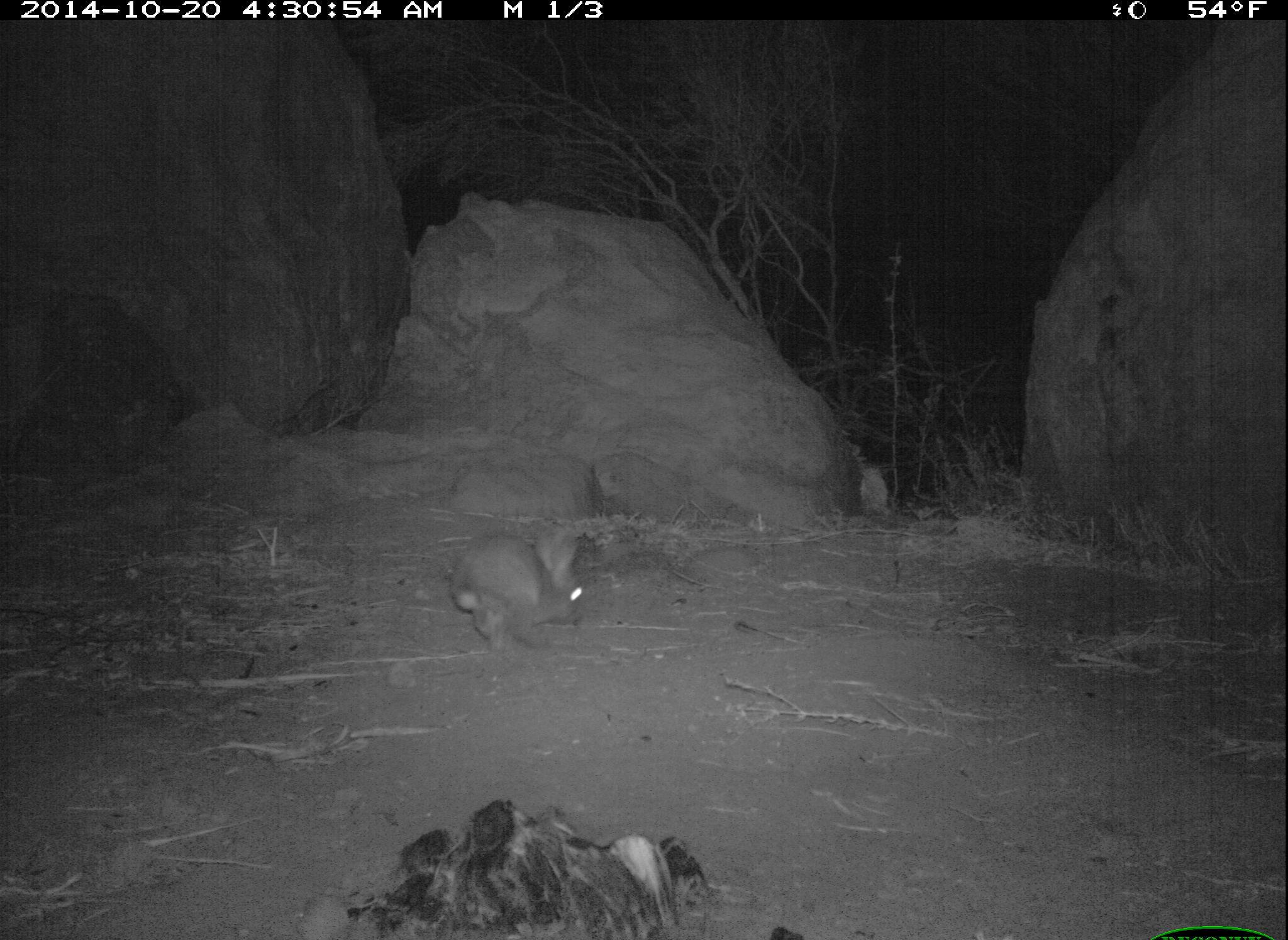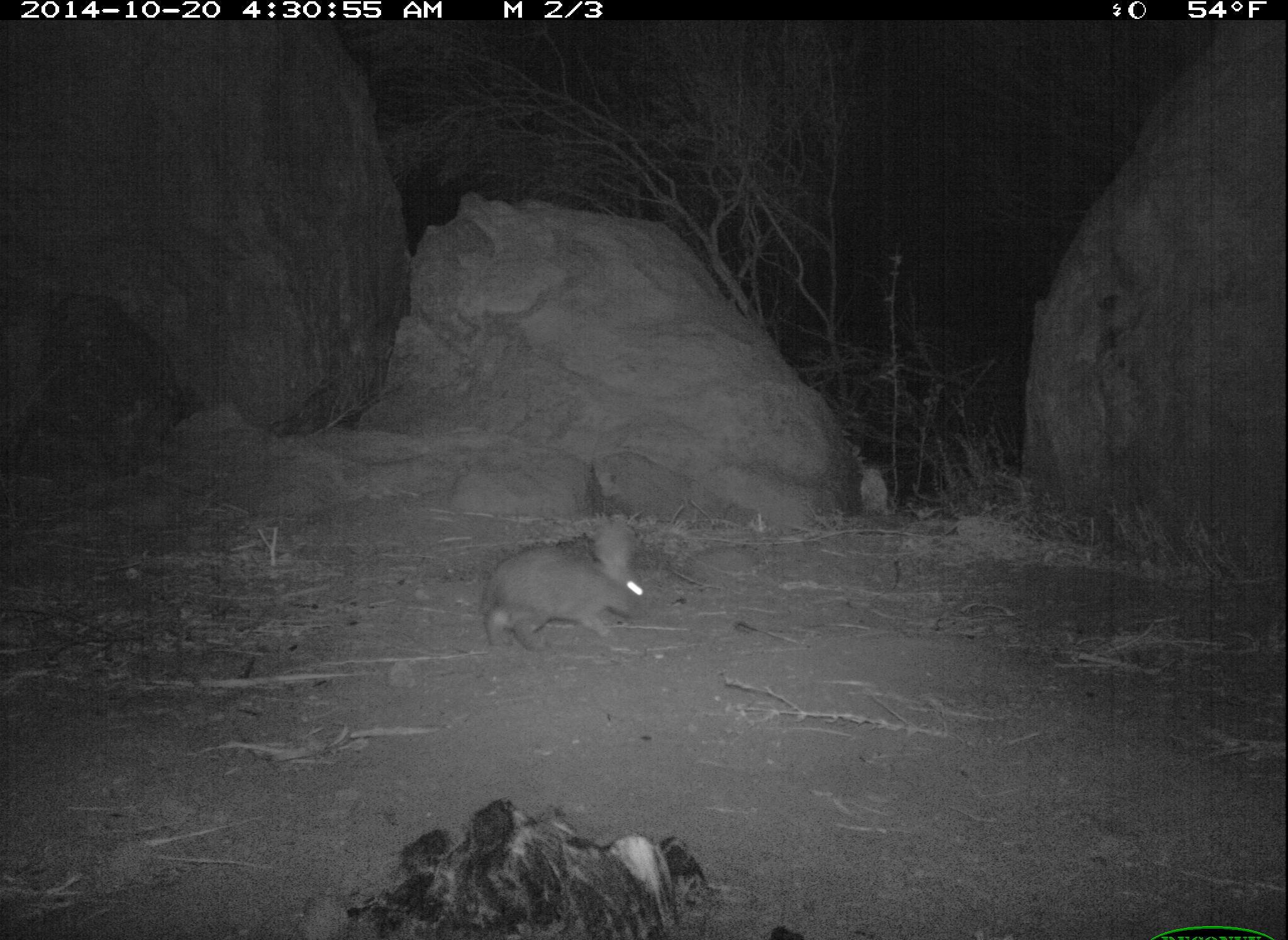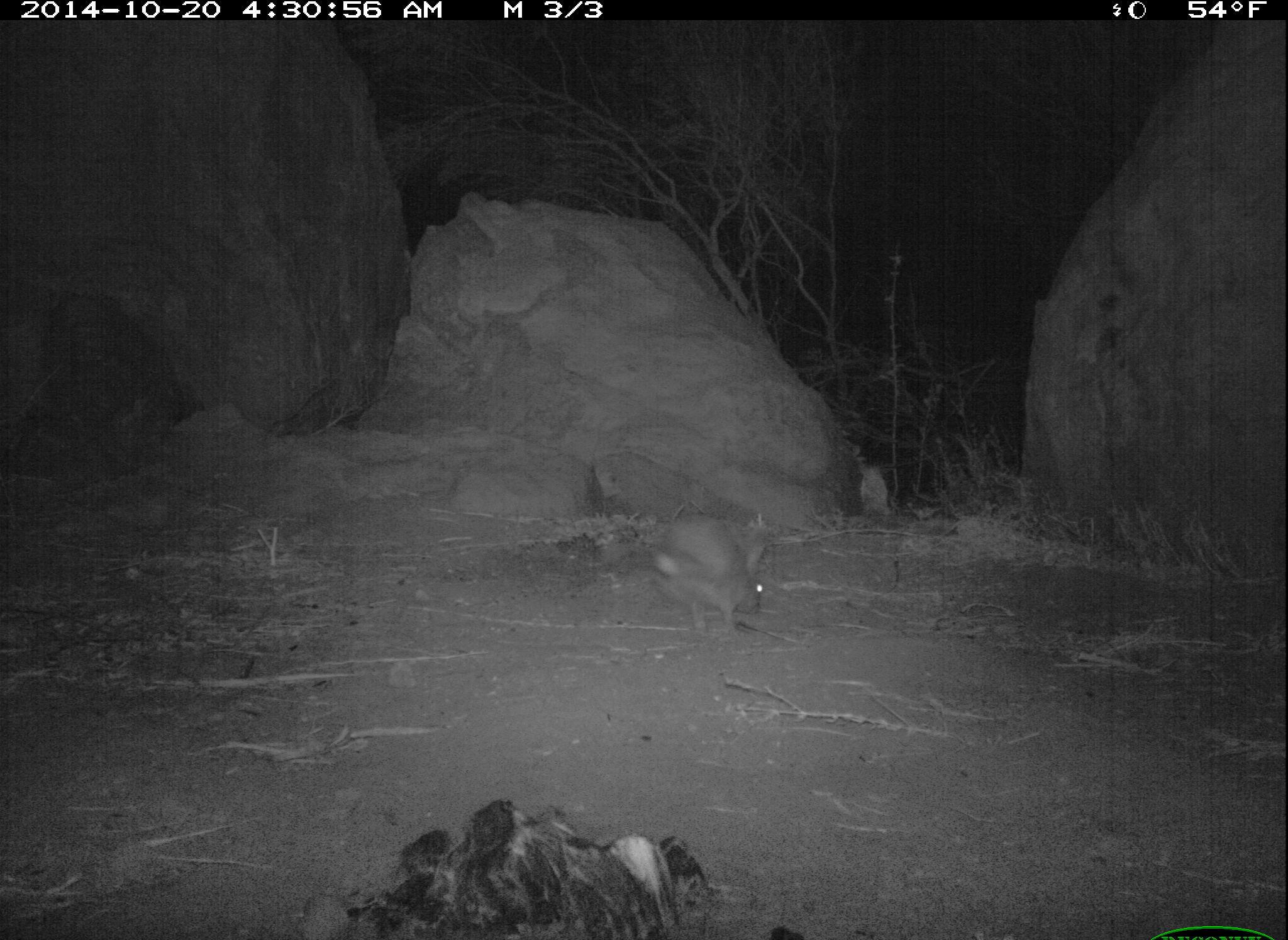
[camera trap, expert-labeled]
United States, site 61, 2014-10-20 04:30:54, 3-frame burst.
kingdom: Animalia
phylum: Chordata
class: Mammalia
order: Lagomorpha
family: Leporidae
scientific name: Leporidae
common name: rabbits and hares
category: rabbit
Rabbit (rabbits and hares) (Leporidae).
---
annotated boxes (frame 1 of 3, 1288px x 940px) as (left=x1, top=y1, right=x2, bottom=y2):
rabbit: (left=430, top=522, right=604, bottom=648)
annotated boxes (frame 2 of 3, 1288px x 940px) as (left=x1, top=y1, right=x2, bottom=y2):
rabbit: (left=460, top=511, right=663, bottom=665)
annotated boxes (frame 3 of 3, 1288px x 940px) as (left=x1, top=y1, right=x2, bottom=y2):
rabbit: (left=636, top=494, right=794, bottom=644)